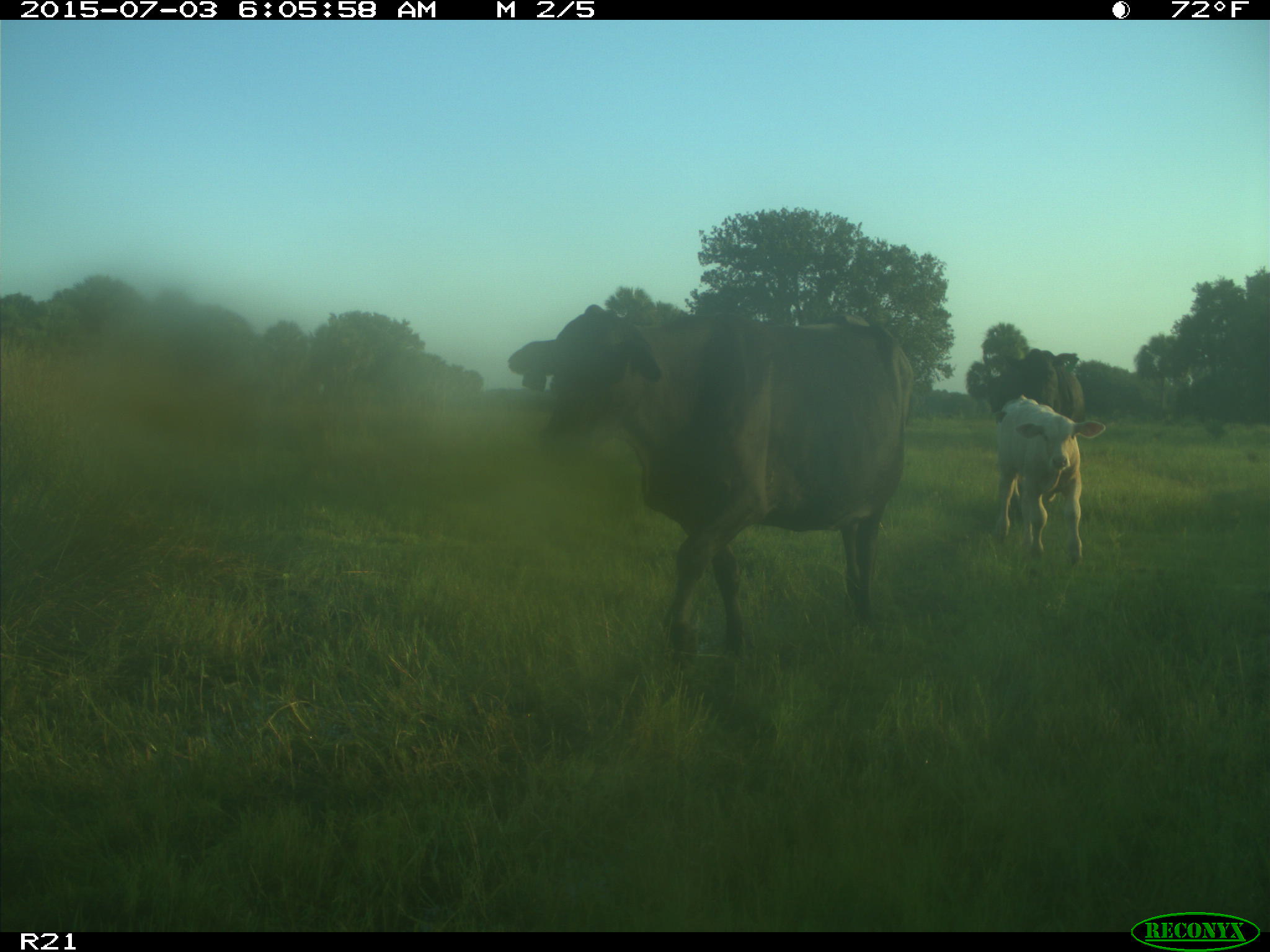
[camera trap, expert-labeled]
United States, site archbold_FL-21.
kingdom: Animalia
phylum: Chordata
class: Mammalia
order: Artiodactyla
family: Bovidae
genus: Bos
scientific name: Bos taurus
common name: domestic cow